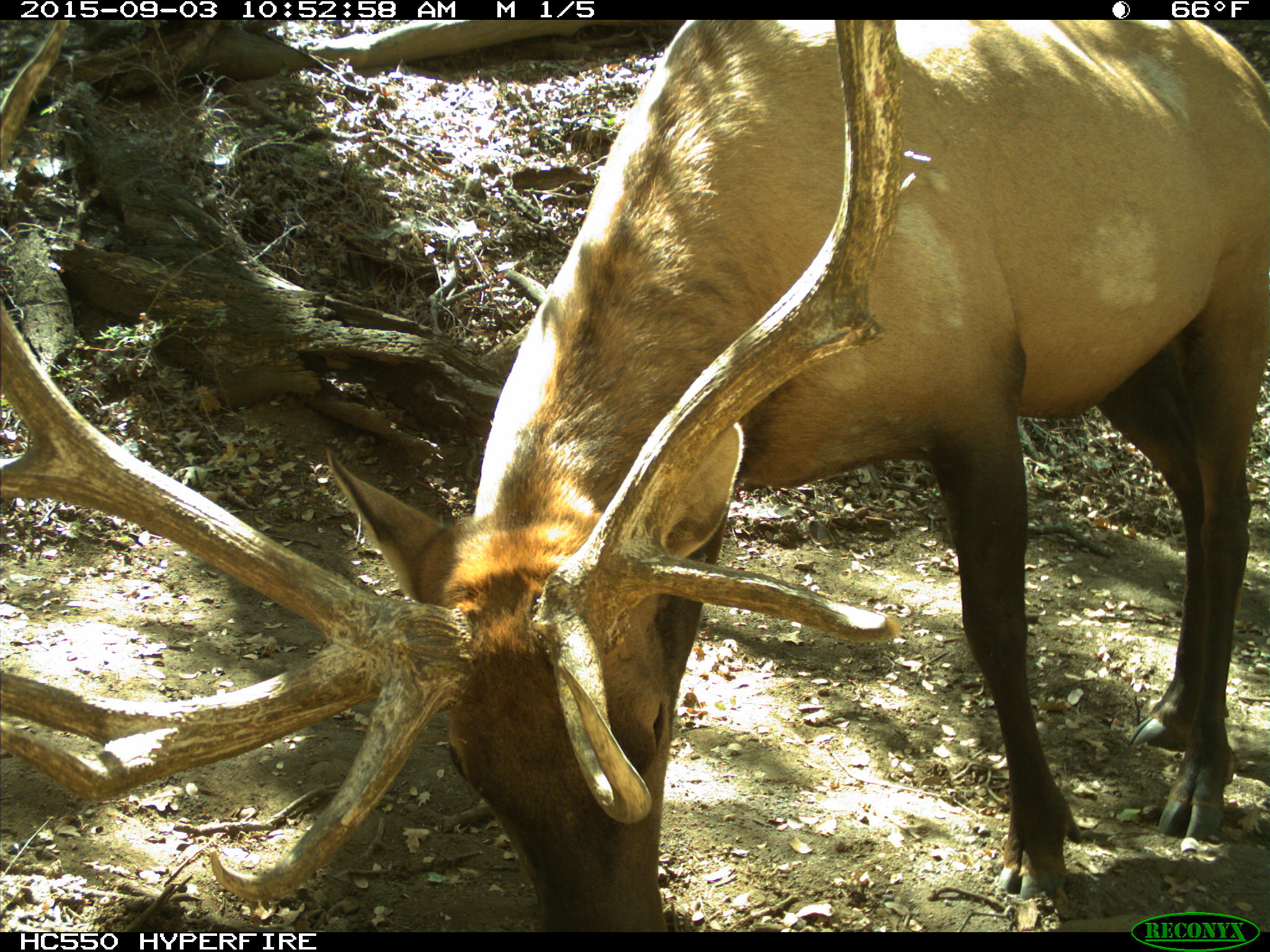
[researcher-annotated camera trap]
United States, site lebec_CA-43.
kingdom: Animalia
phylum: Chordata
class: Mammalia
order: Artiodactyla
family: Cervidae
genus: Cervus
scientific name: Cervus canadensis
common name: elk